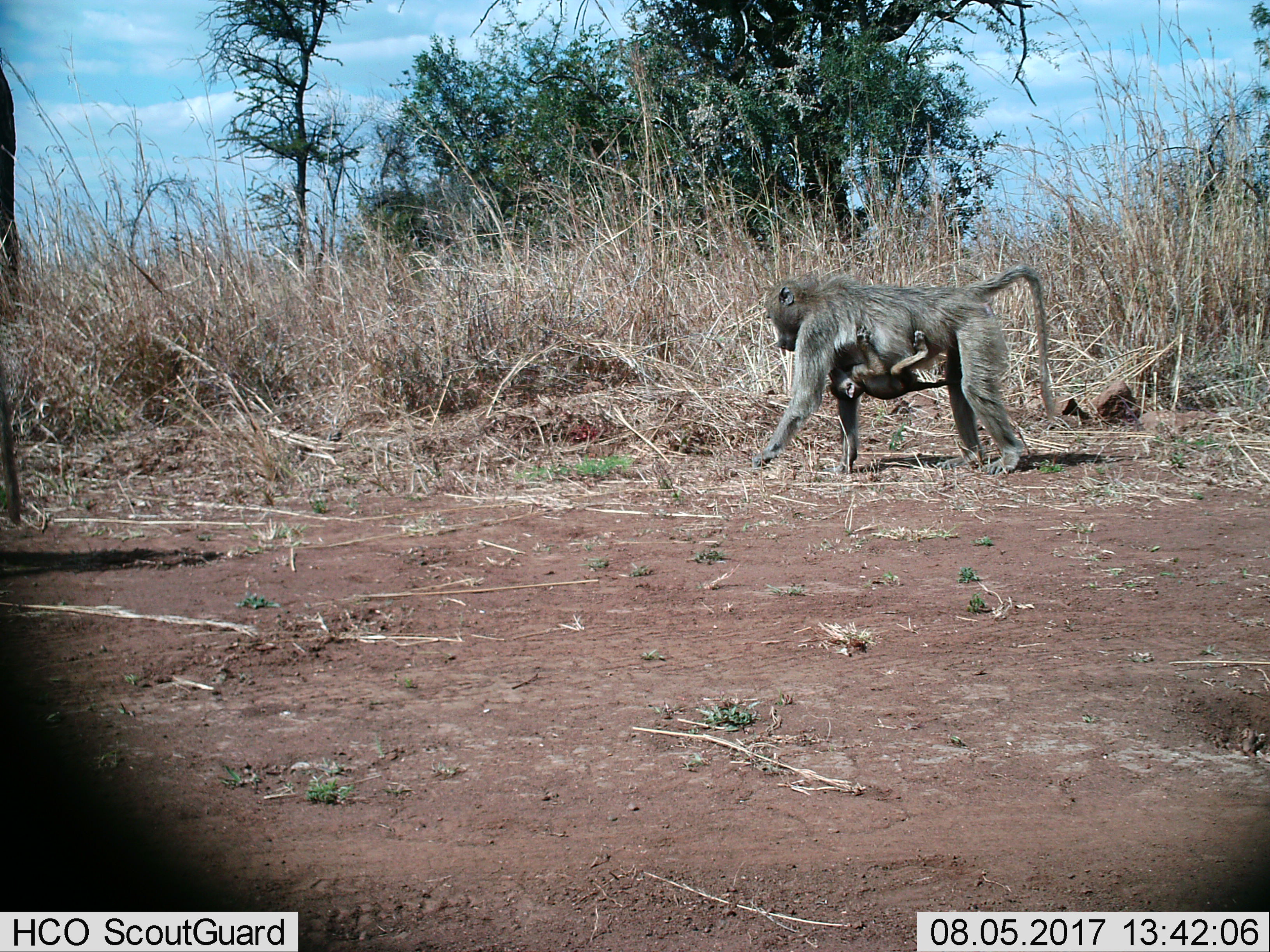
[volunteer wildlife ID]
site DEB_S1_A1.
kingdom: Animalia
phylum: Chordata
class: Mammalia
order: Primates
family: Cercopithecidae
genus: Papio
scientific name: Papio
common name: baboon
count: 2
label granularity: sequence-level